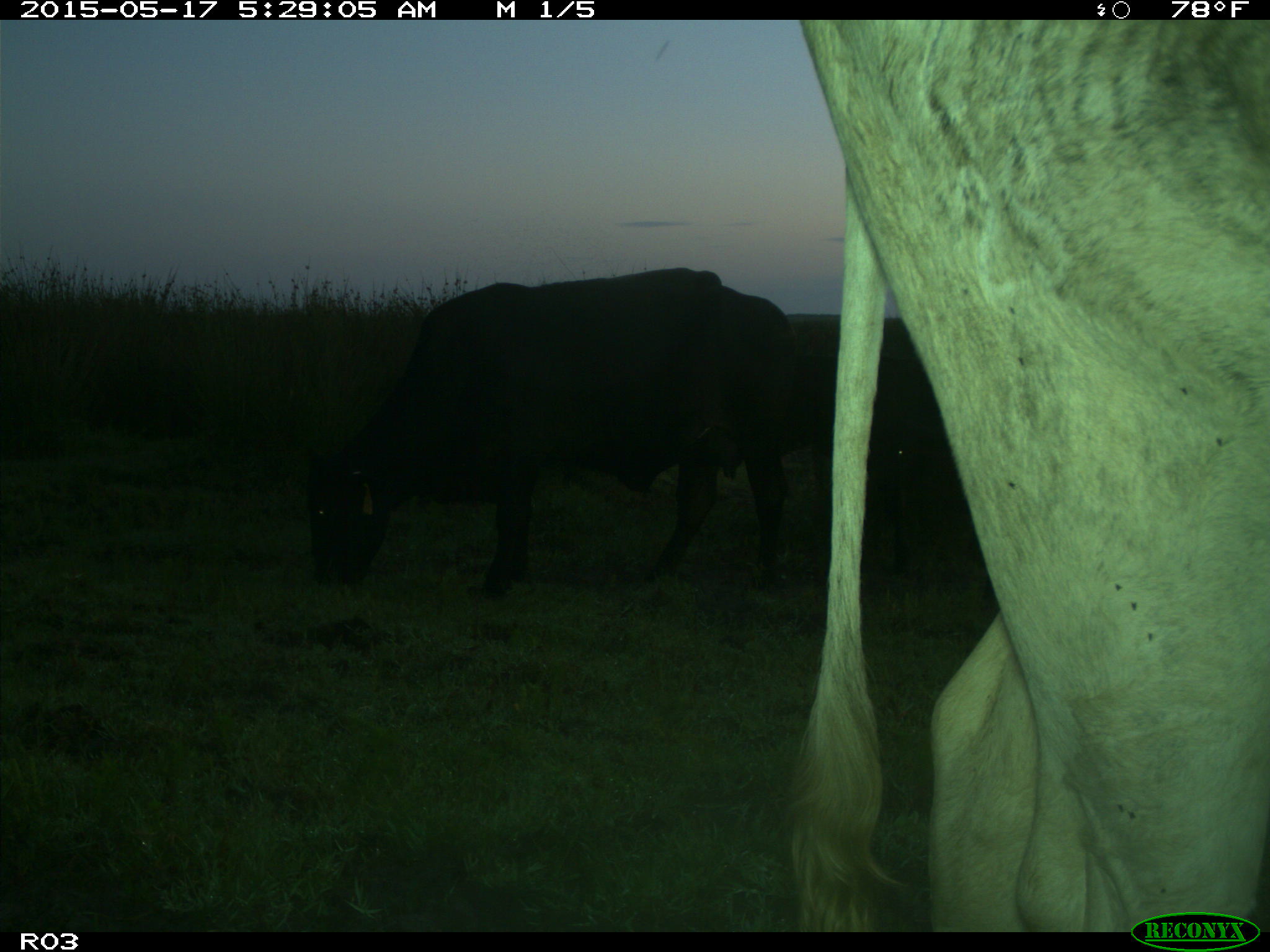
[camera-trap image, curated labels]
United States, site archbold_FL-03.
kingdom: Animalia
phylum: Chordata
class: Mammalia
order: Artiodactyla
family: Bovidae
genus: Bos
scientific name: Bos taurus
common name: domestic cow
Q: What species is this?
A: Bos taurus (domestic cow).